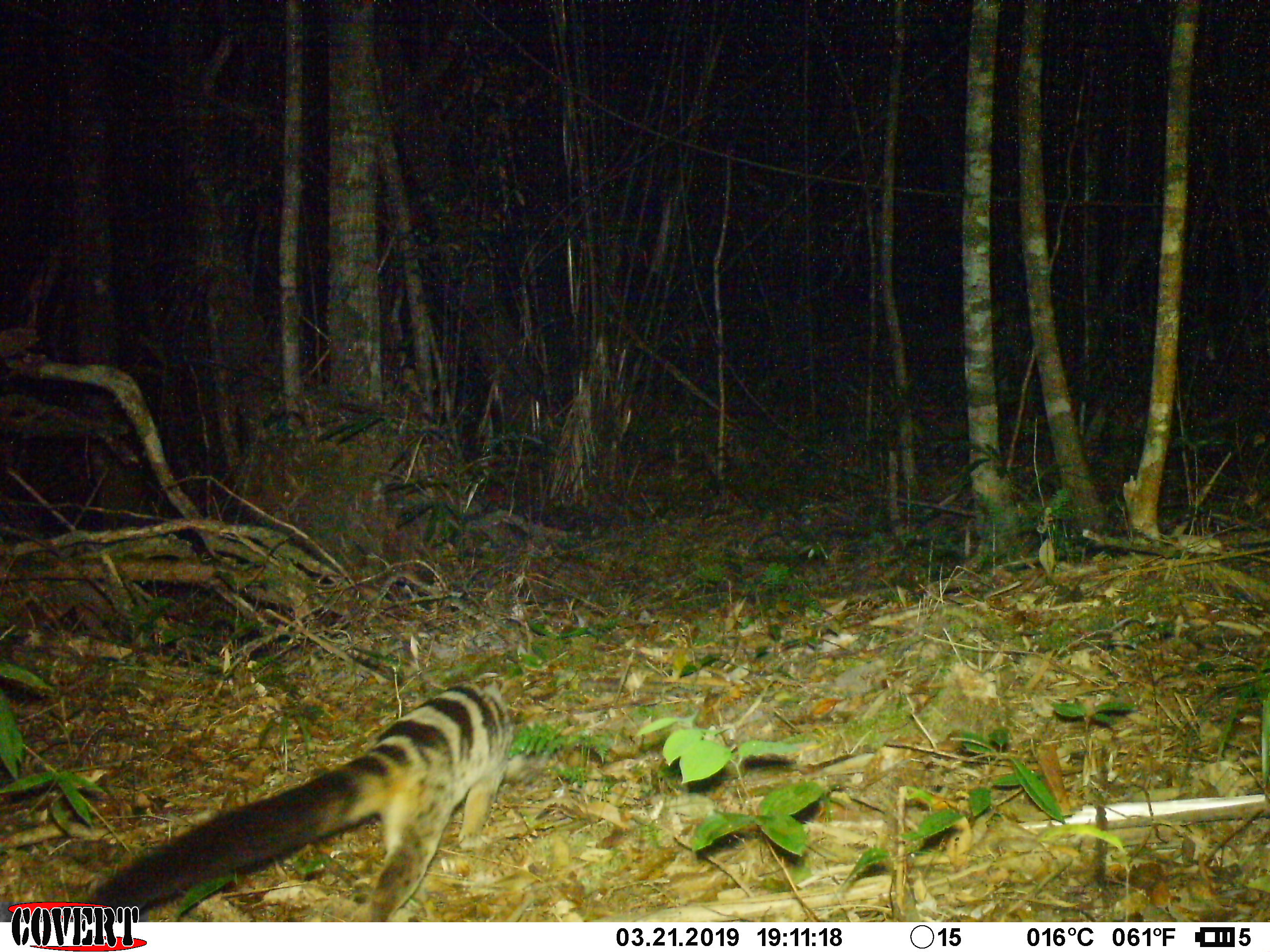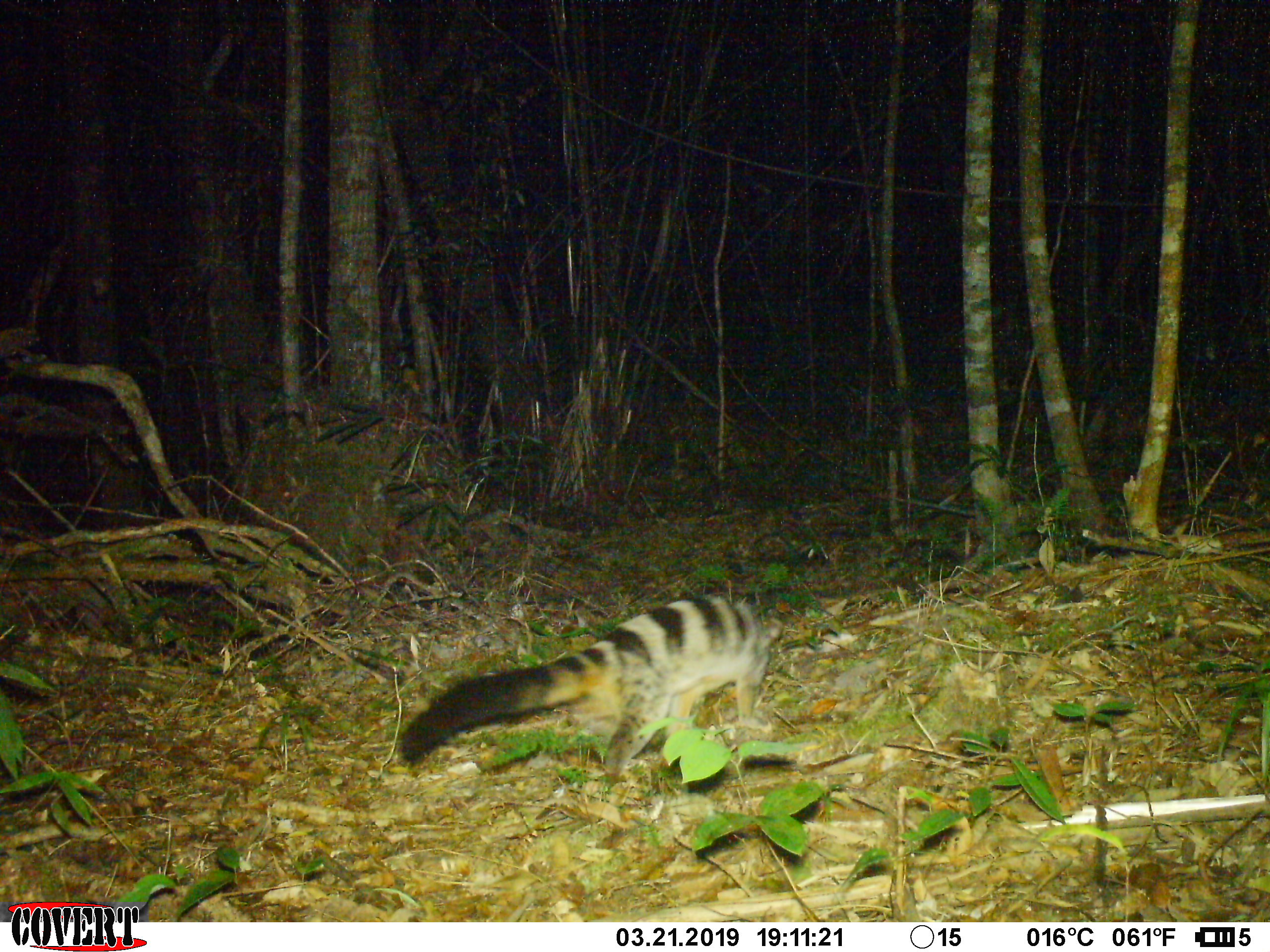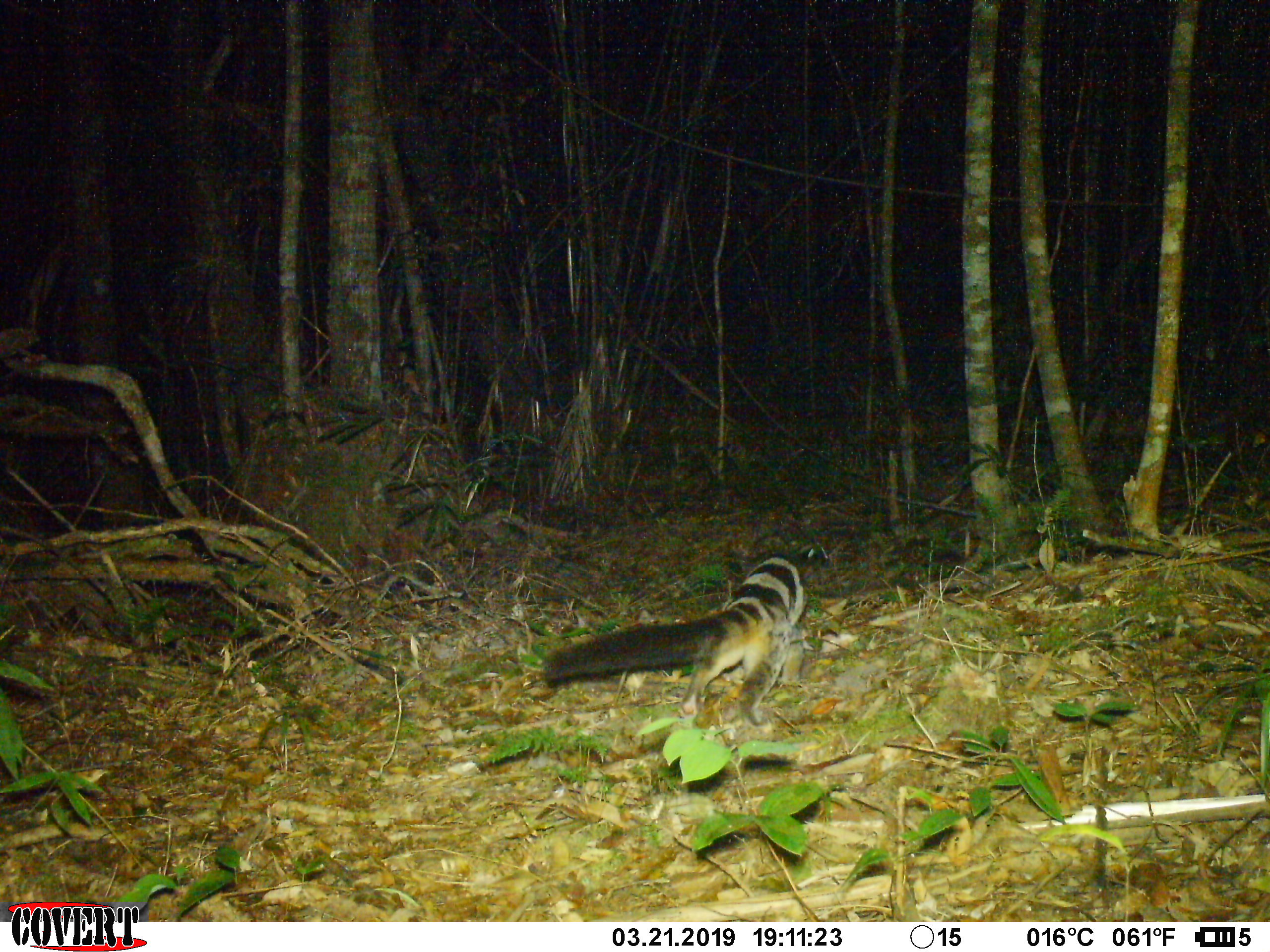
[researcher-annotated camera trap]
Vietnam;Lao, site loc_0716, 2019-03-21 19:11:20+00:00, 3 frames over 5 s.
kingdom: Animalia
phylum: Chordata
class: Mammalia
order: Carnivora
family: Viverridae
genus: Chrotogale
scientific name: Chrotogale owstoni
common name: owston's civet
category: owstons civet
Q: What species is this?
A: Owstons civet (owston's civet) (Chrotogale owstoni).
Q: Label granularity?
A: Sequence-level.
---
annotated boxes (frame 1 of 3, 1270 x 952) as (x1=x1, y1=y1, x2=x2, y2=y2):
owstons civet: (x1=86, y1=671, x2=531, y2=922)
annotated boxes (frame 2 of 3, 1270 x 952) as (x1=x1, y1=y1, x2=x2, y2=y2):
owstons civet: (x1=400, y1=593, x2=784, y2=787)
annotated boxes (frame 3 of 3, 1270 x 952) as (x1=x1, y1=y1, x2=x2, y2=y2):
owstons civet: (x1=543, y1=544, x2=814, y2=728)